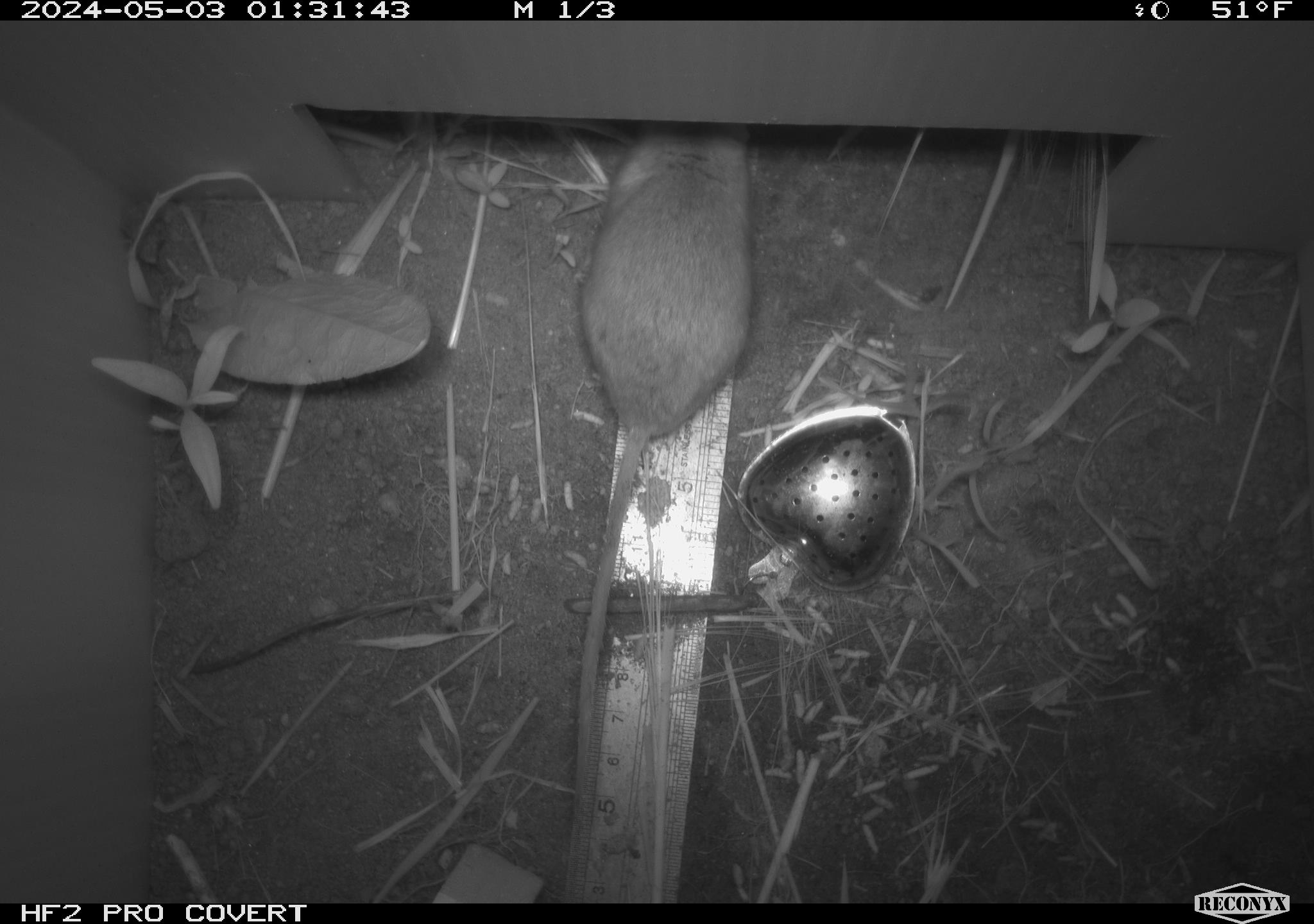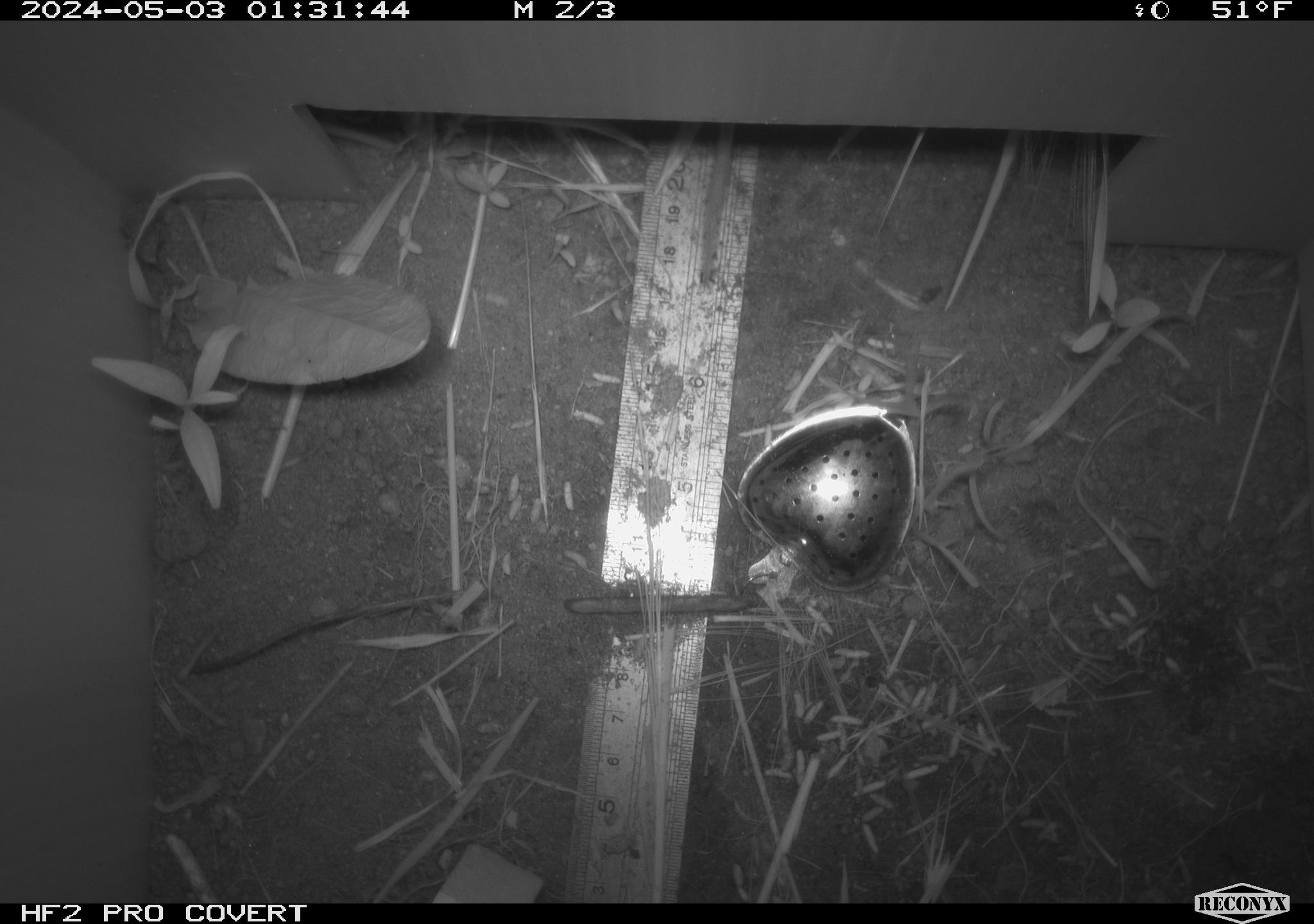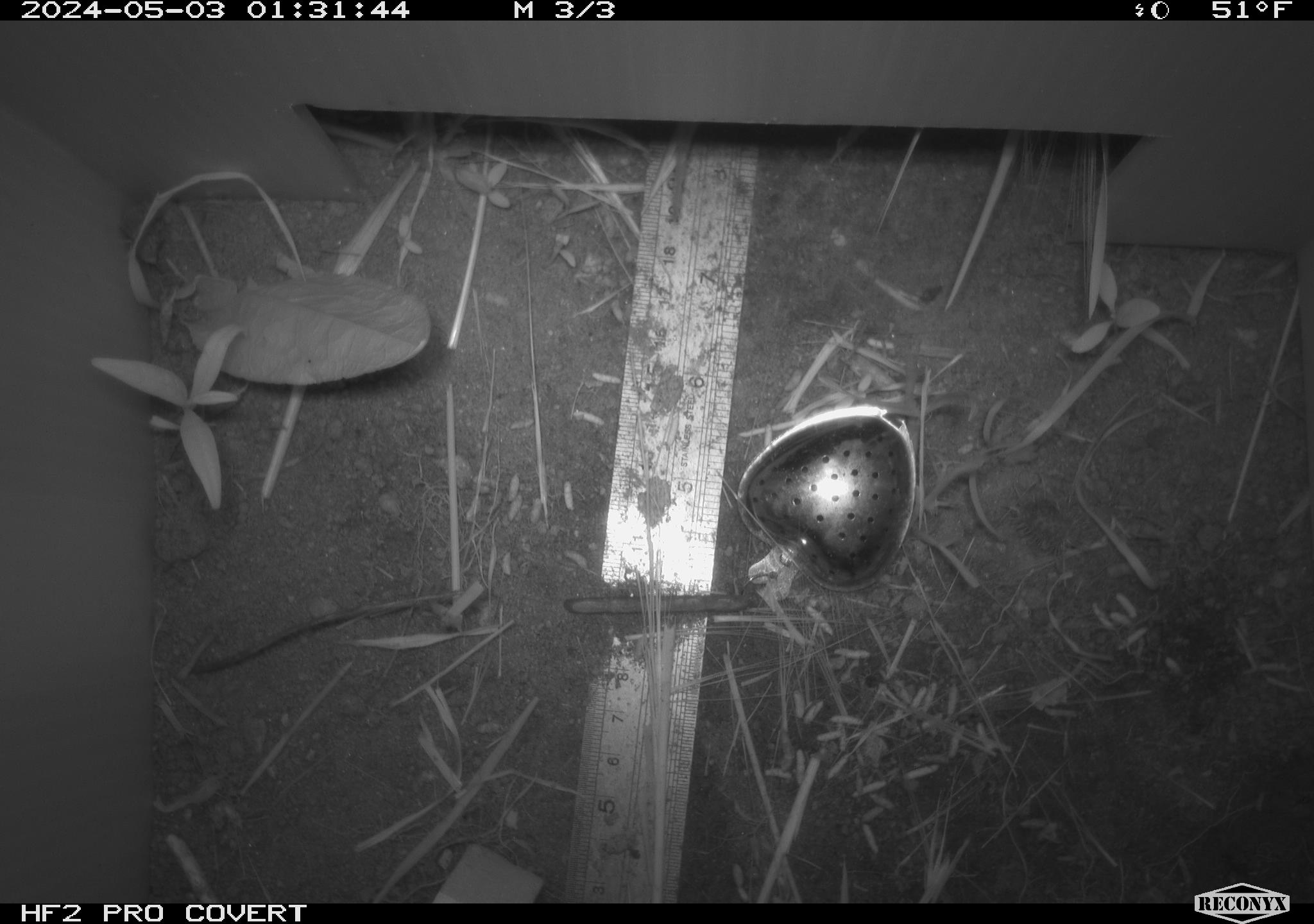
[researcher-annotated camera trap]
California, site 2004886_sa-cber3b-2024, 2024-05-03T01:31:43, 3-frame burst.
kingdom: Animalia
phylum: Chordata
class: Mammalia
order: Rodentia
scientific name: Rodentia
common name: mouse species